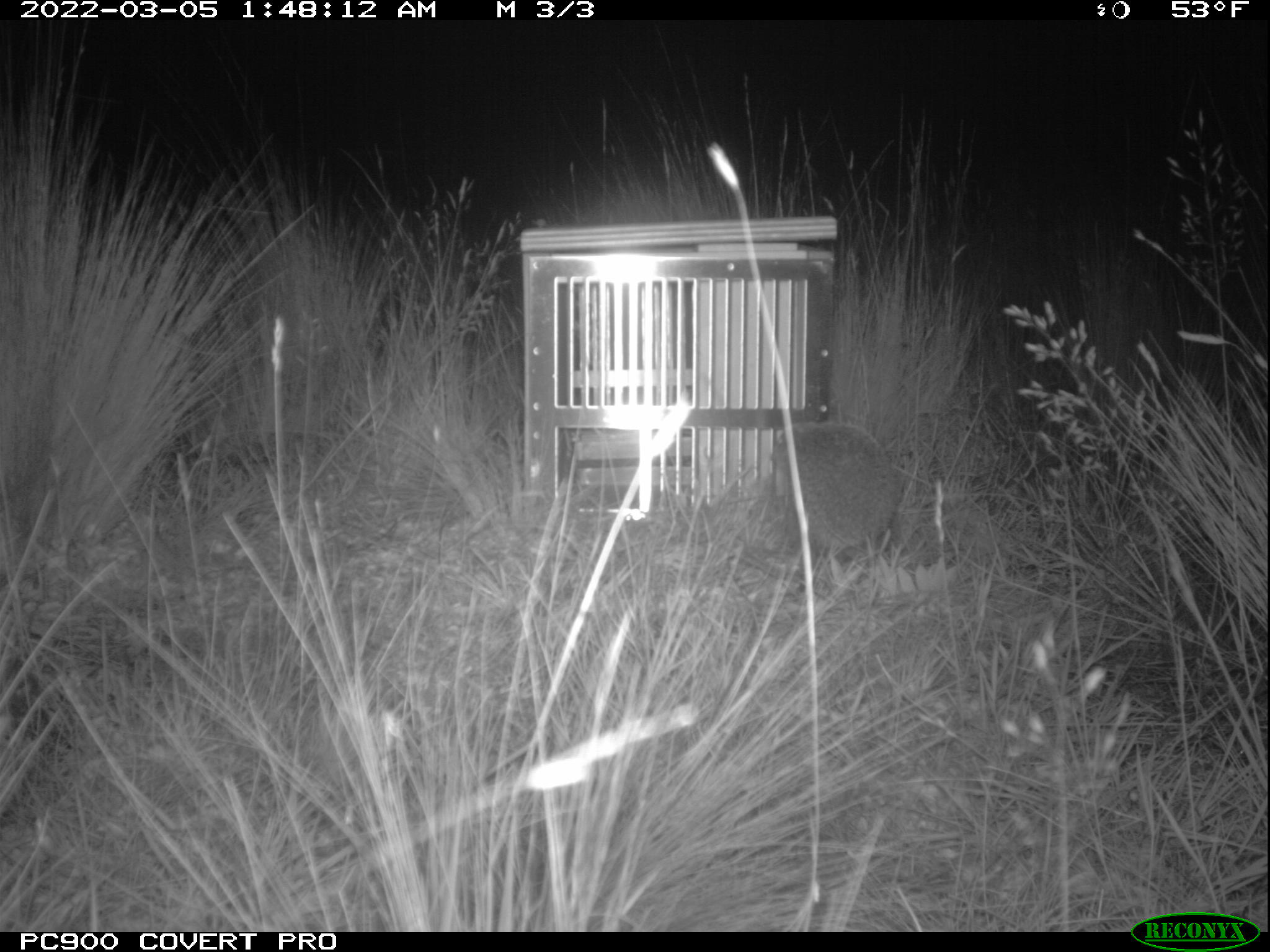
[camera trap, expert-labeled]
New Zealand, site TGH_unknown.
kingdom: Animalia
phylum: Chordata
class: Mammalia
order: Eulipotyphla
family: Erinaceidae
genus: Erinaceus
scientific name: Erinaceus europaeus europaeus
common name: european hedgehog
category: hedgehog